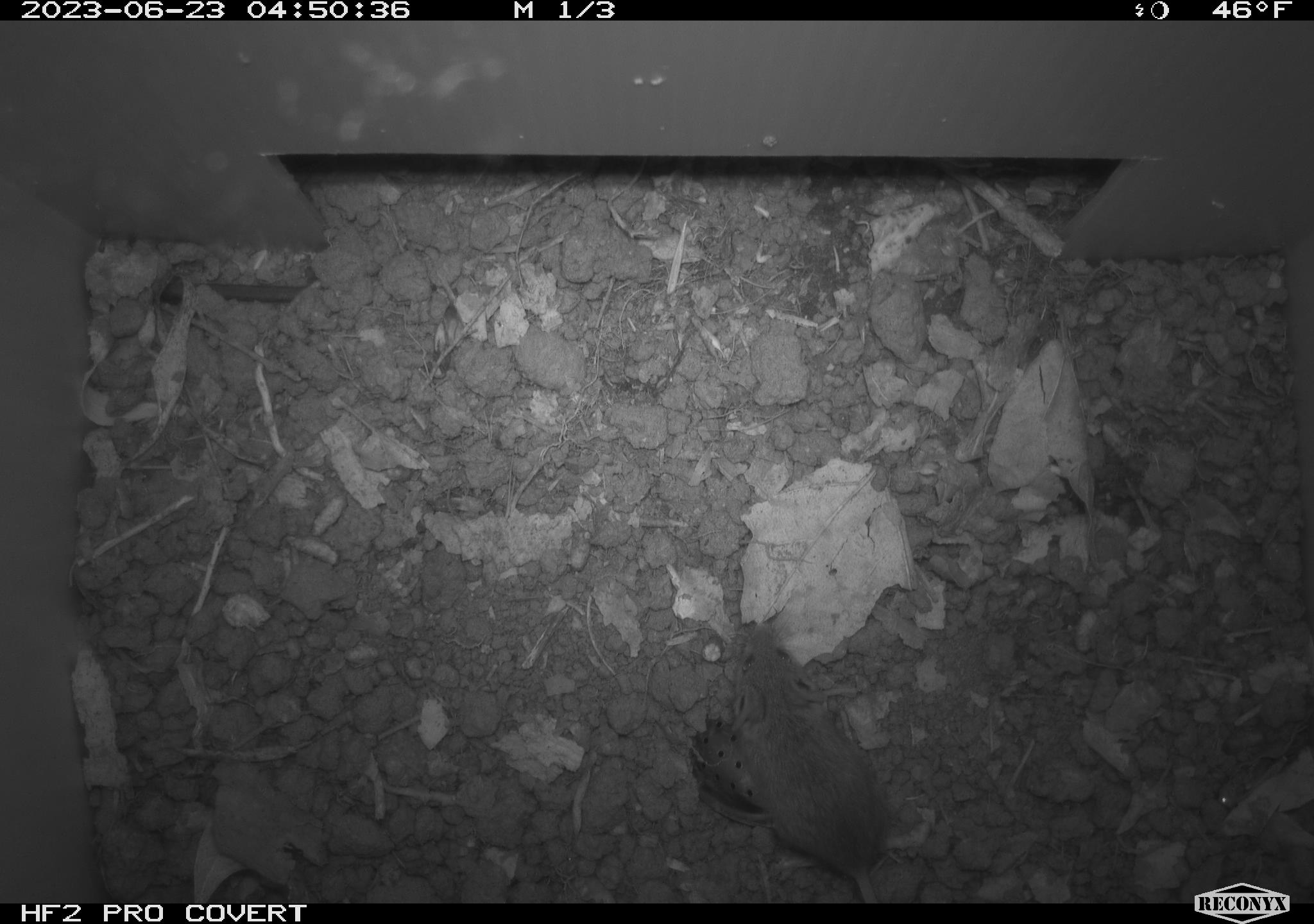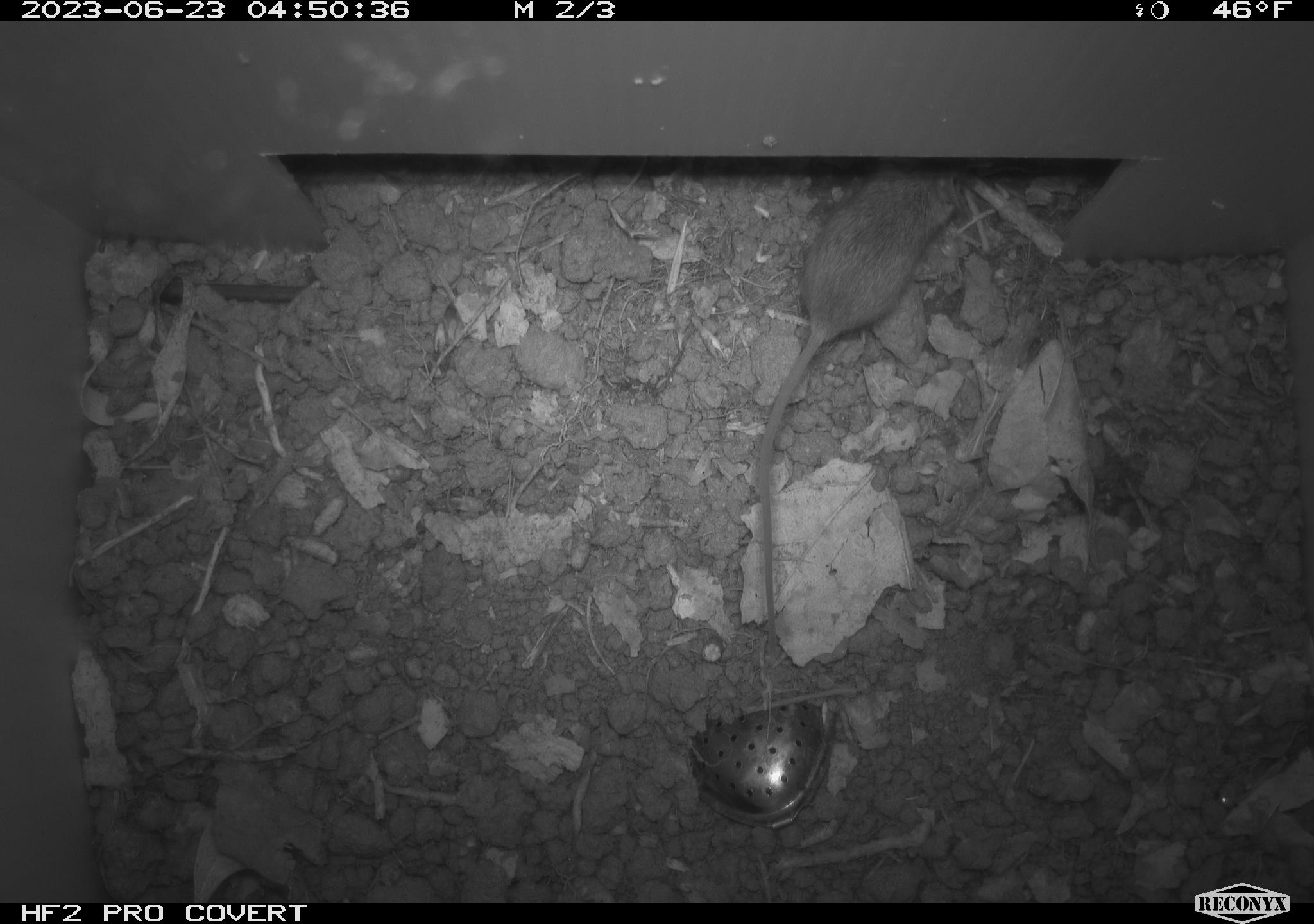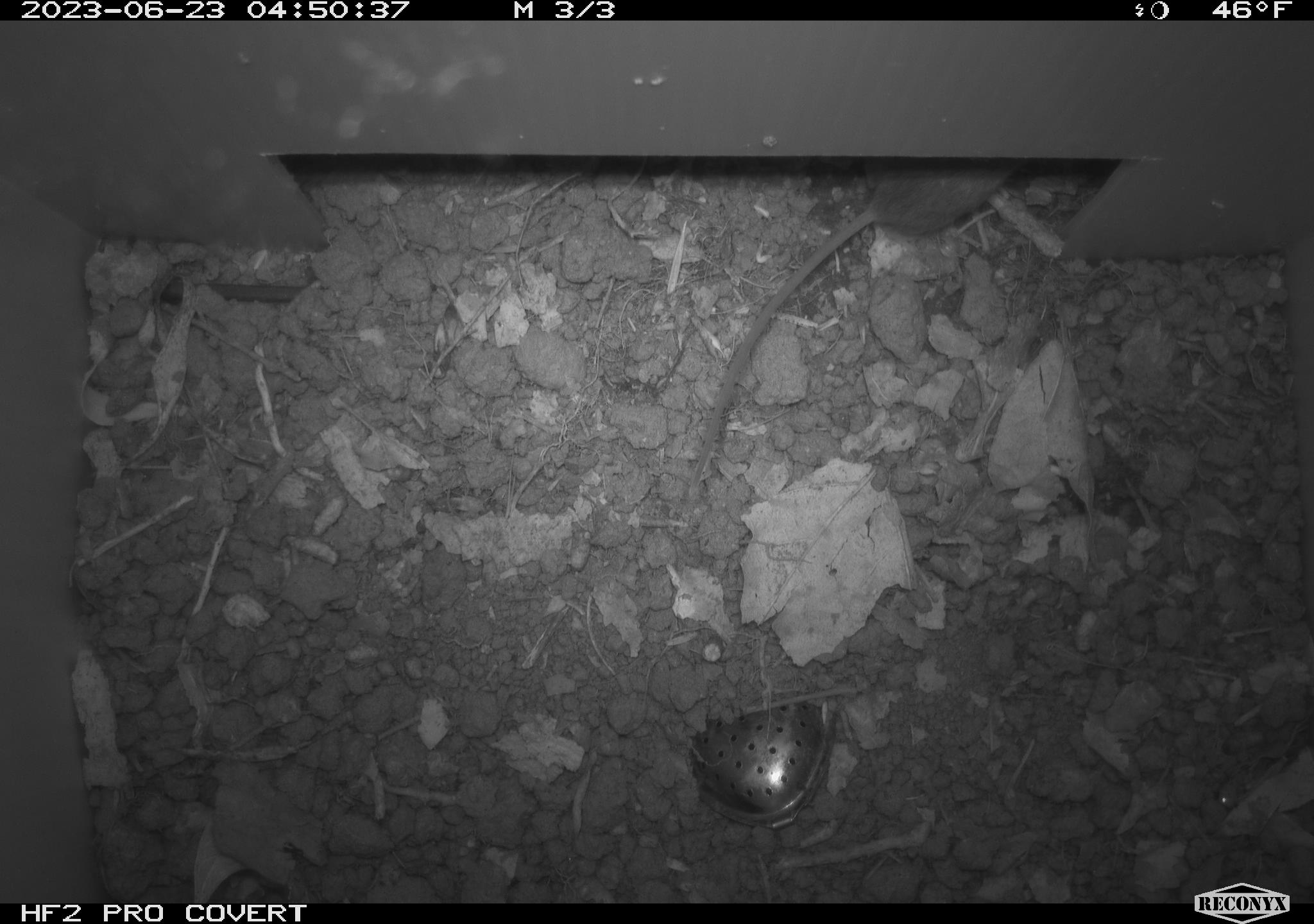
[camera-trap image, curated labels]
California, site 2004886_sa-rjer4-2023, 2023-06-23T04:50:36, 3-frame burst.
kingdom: Animalia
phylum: Chordata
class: Mammalia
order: Rodentia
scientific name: Rodentia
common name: mouse species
Mouse species (Rodentia).